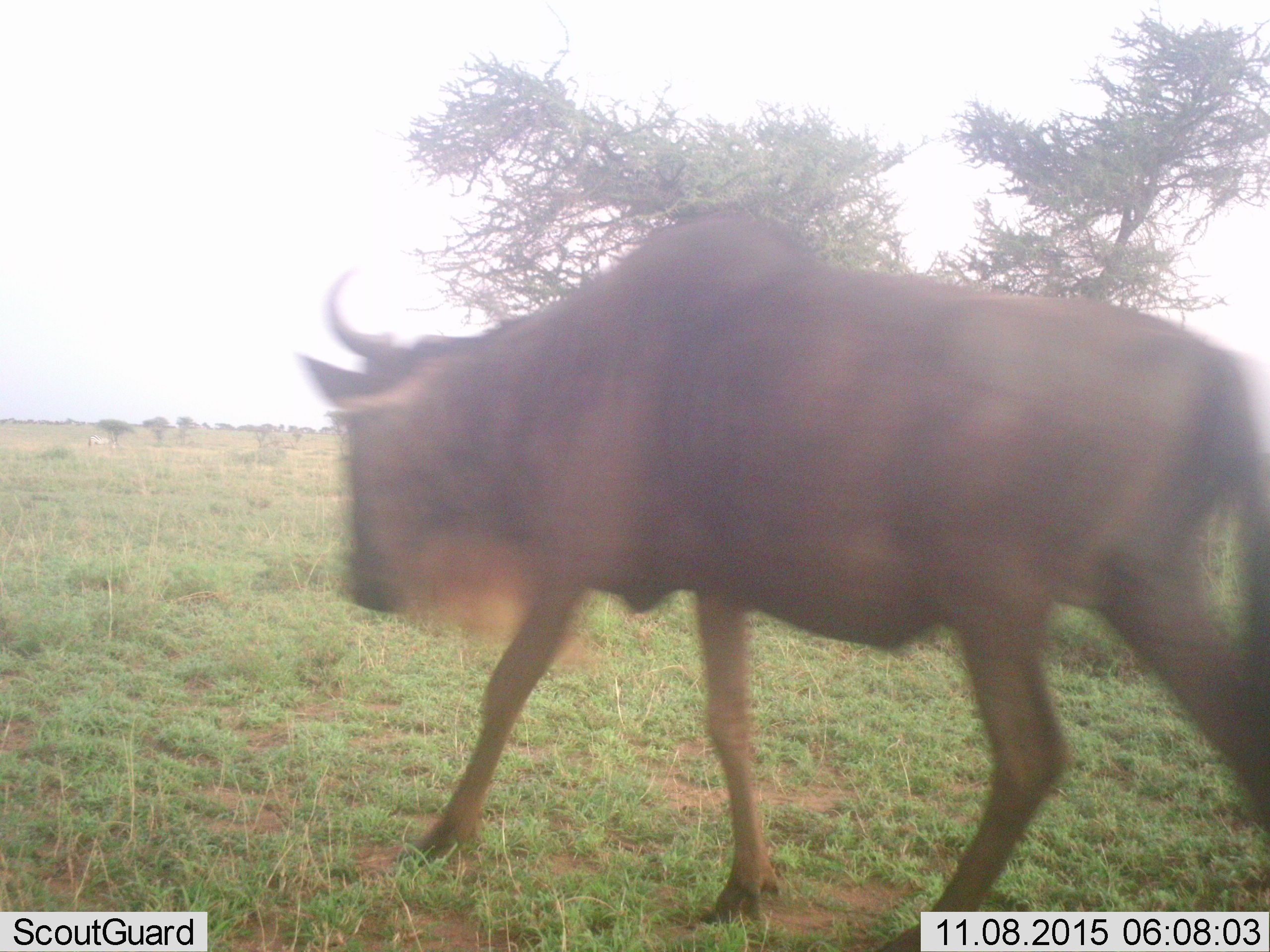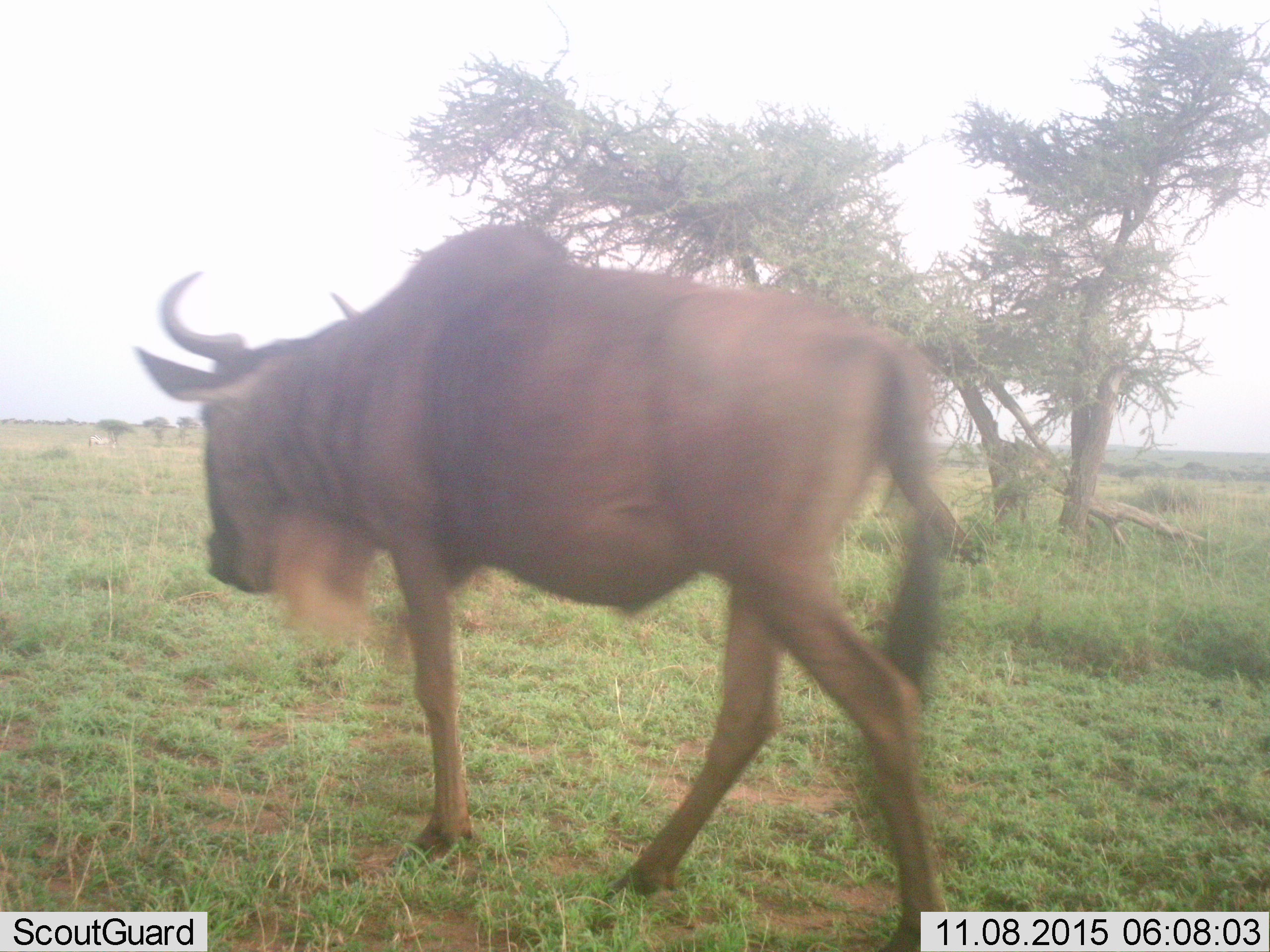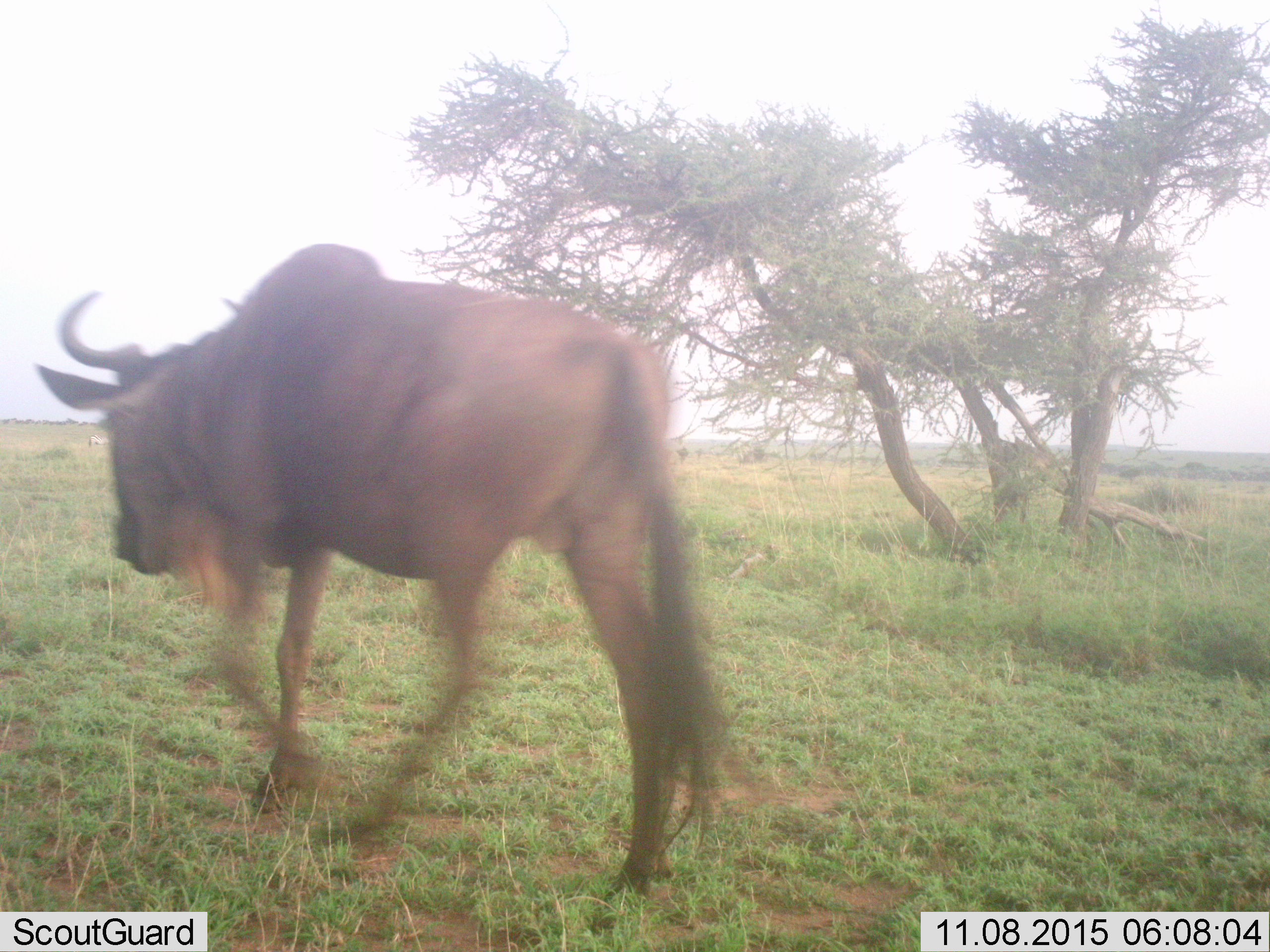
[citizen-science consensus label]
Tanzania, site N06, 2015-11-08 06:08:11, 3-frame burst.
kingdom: Animalia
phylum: Chordata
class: Mammalia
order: Artiodactyla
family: Bovidae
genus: Connochaetes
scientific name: Connochaetes taurinus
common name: blue wildebeest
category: wildebeest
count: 1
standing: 0%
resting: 0%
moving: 100%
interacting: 0%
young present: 0%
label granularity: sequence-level